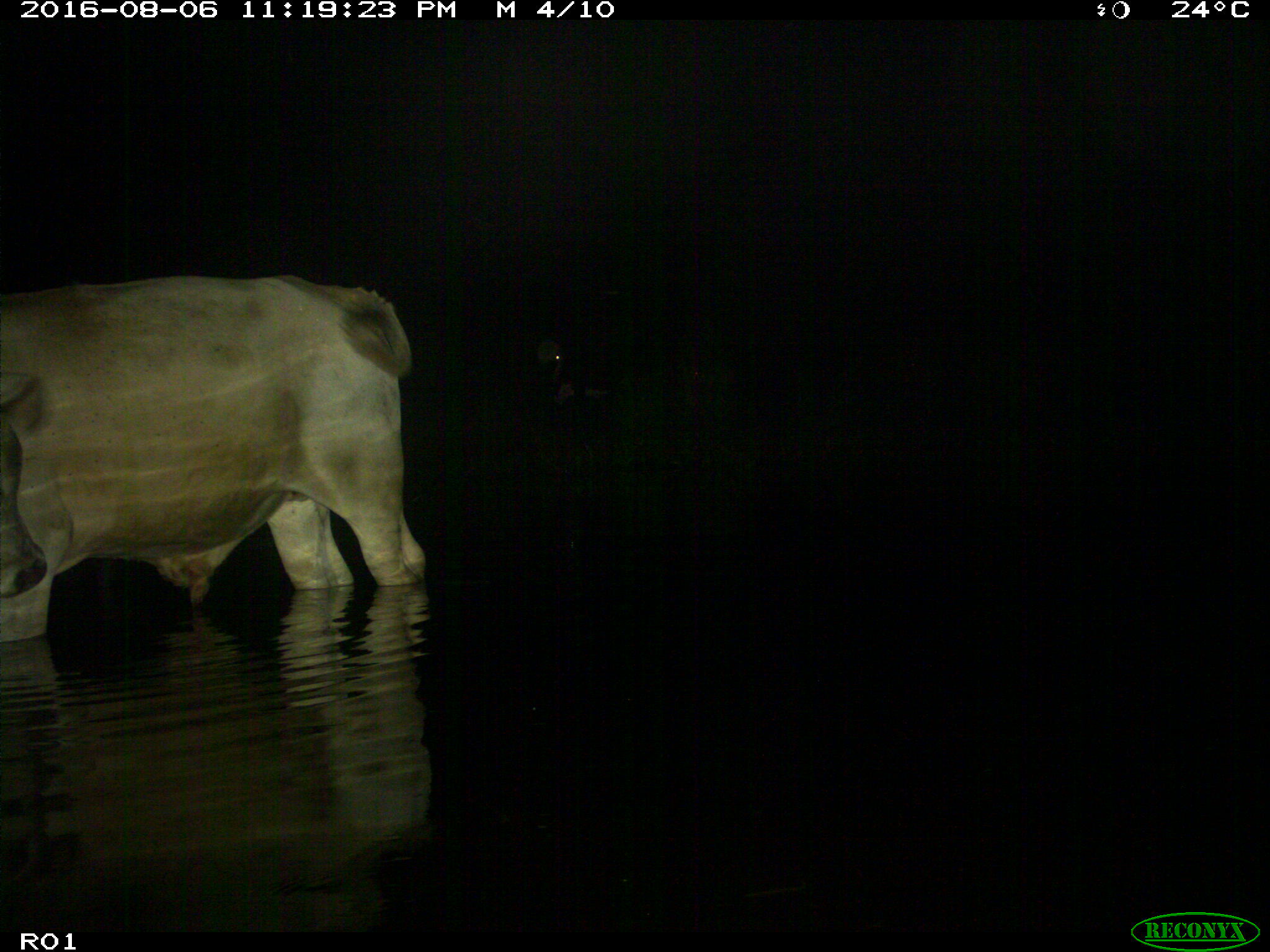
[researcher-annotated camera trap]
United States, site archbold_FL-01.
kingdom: Animalia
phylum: Chordata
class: Mammalia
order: Artiodactyla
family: Bovidae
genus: Bos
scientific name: Bos taurus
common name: domestic cow